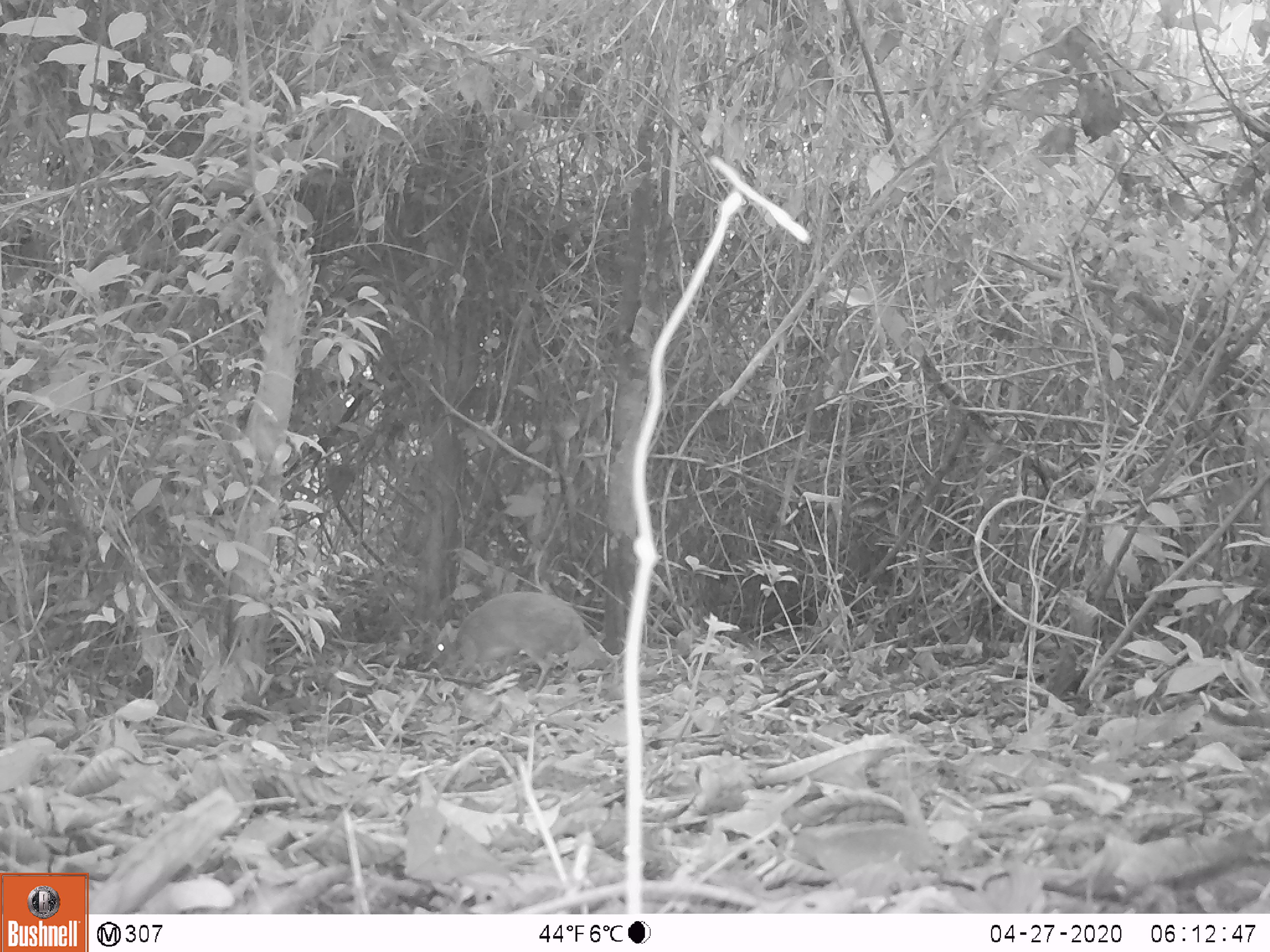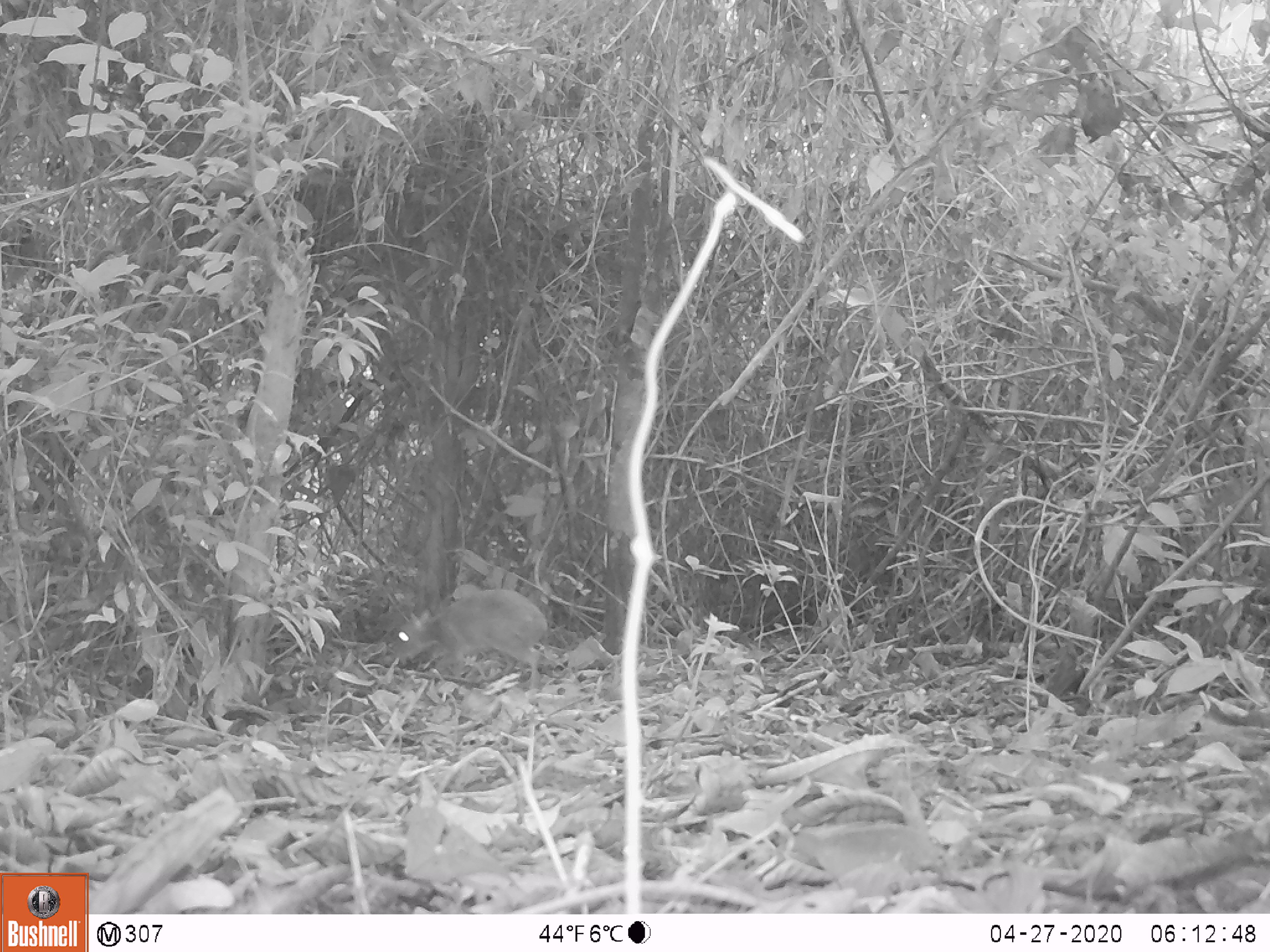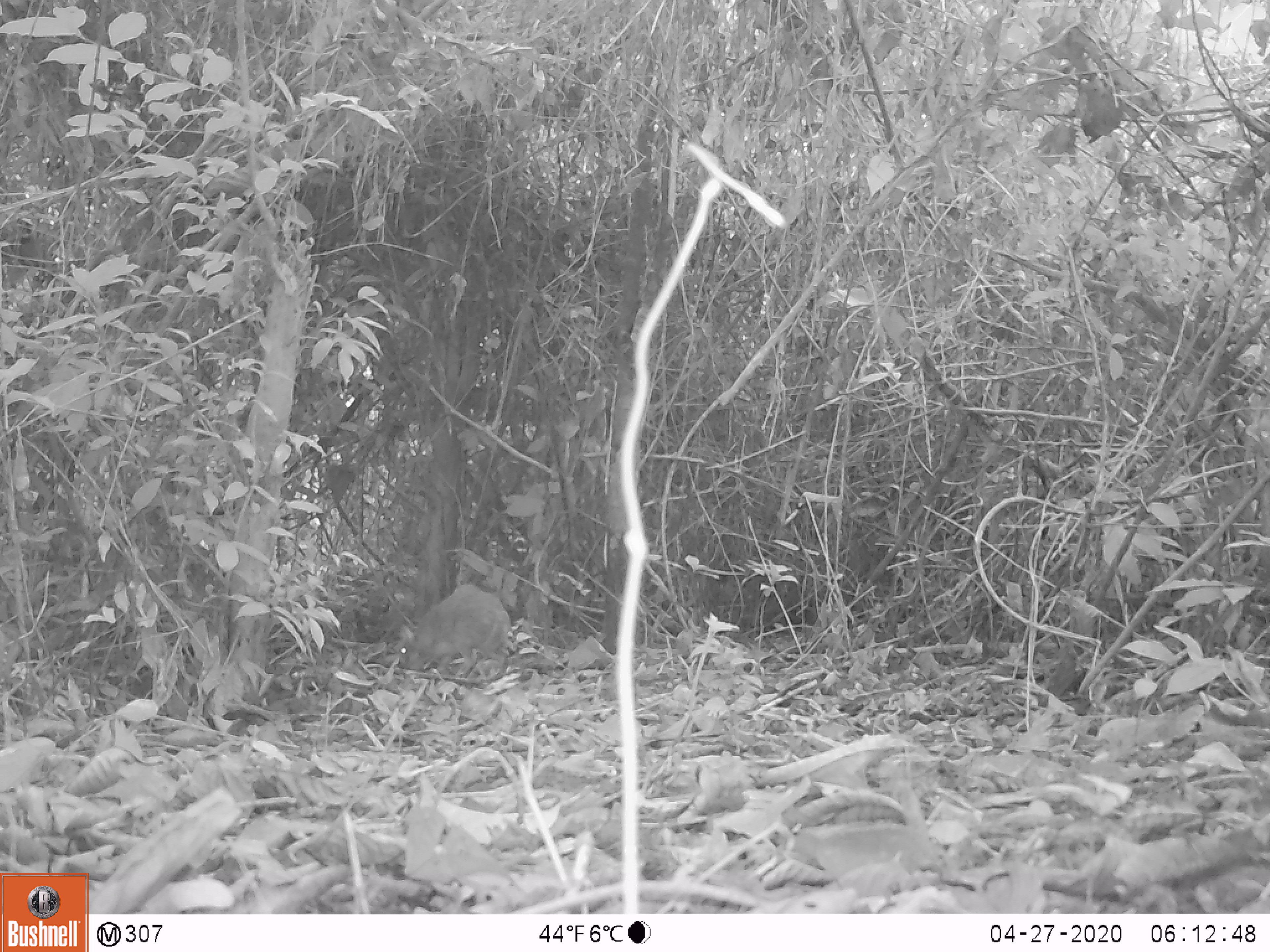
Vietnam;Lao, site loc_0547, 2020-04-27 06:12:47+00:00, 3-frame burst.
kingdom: Animalia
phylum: Chordata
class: Mammalia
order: Artiodactyla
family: Tragulidae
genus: Moschiola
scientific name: Moschiola meminna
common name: chevrotain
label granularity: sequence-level